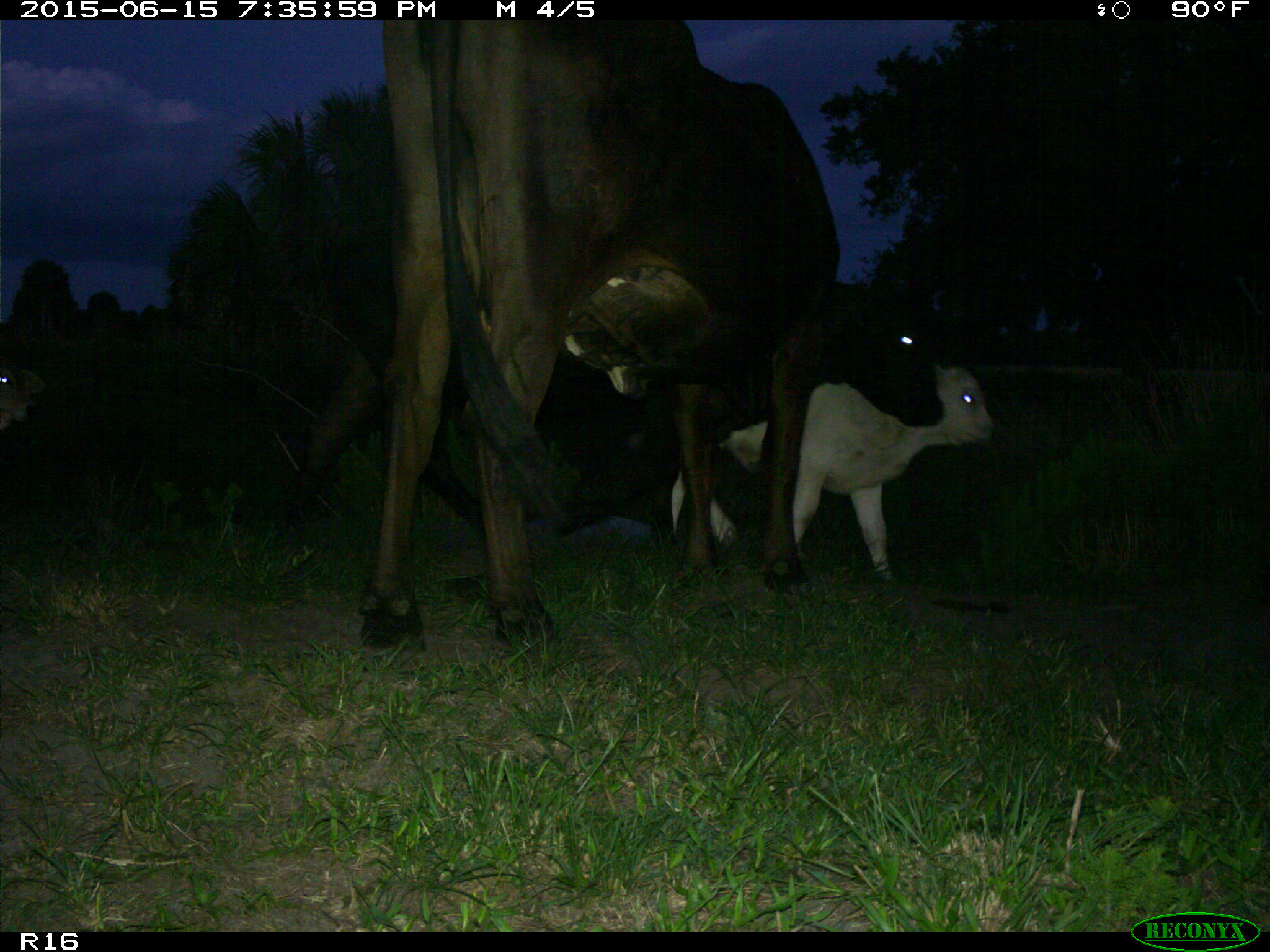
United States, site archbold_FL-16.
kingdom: Animalia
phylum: Chordata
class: Mammalia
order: Artiodactyla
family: Bovidae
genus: Bos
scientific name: Bos taurus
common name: domestic cow